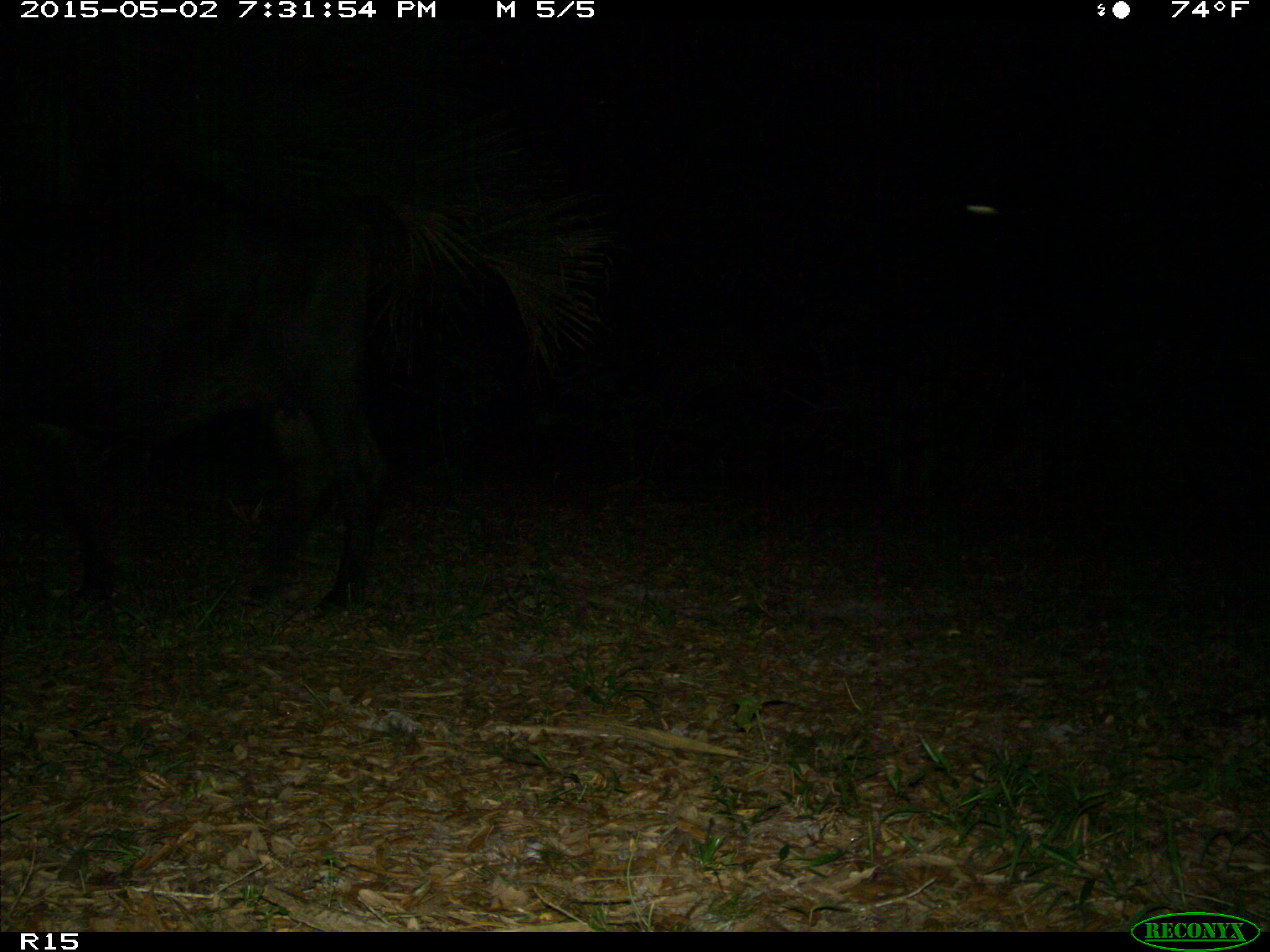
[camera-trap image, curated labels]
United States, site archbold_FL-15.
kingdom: Animalia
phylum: Chordata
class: Mammalia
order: Artiodactyla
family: Bovidae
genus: Bos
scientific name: Bos taurus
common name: domestic cow